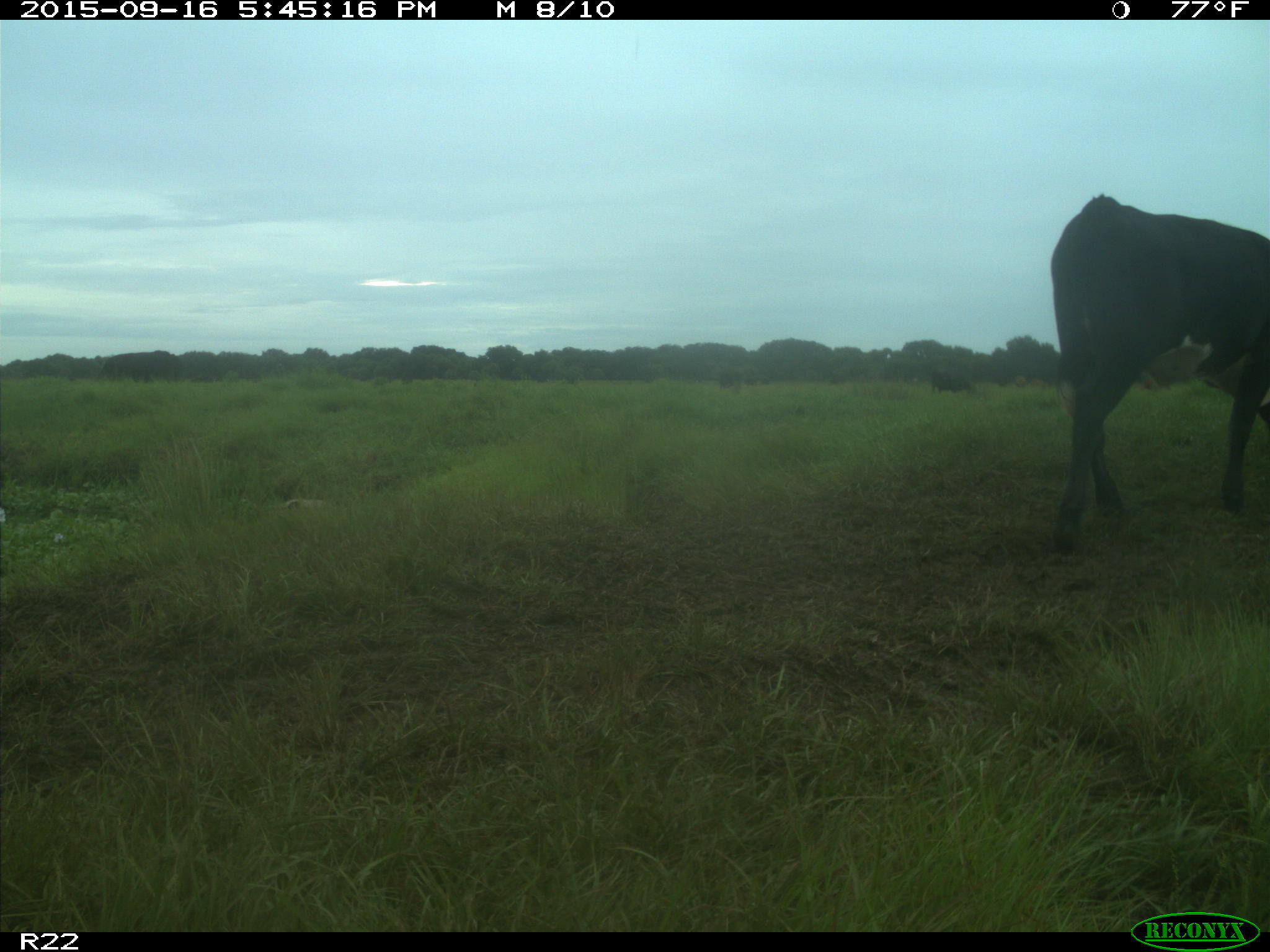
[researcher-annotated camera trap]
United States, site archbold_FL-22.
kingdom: Animalia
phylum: Chordata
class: Mammalia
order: Artiodactyla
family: Bovidae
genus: Bos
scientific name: Bos taurus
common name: domestic cow